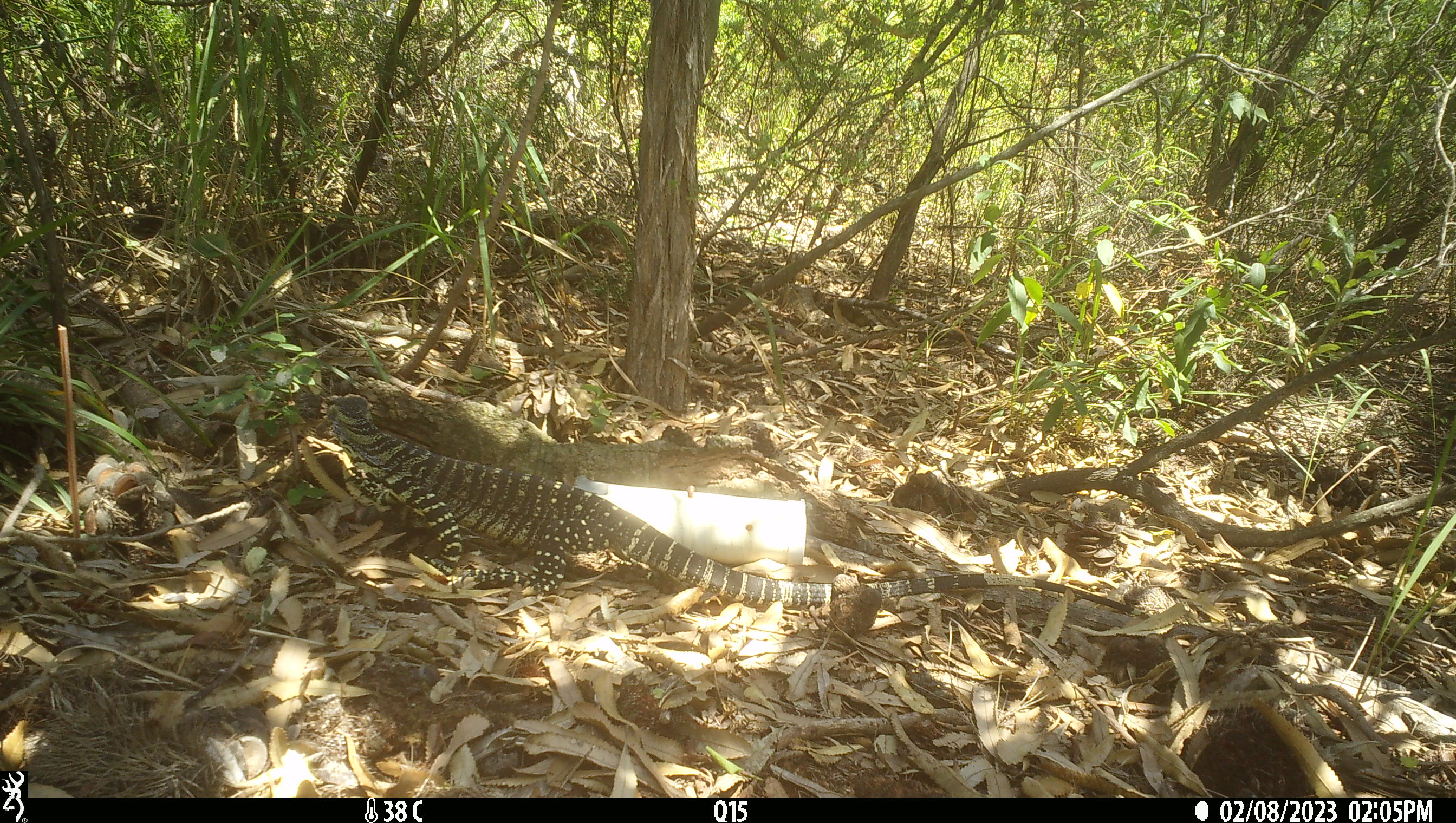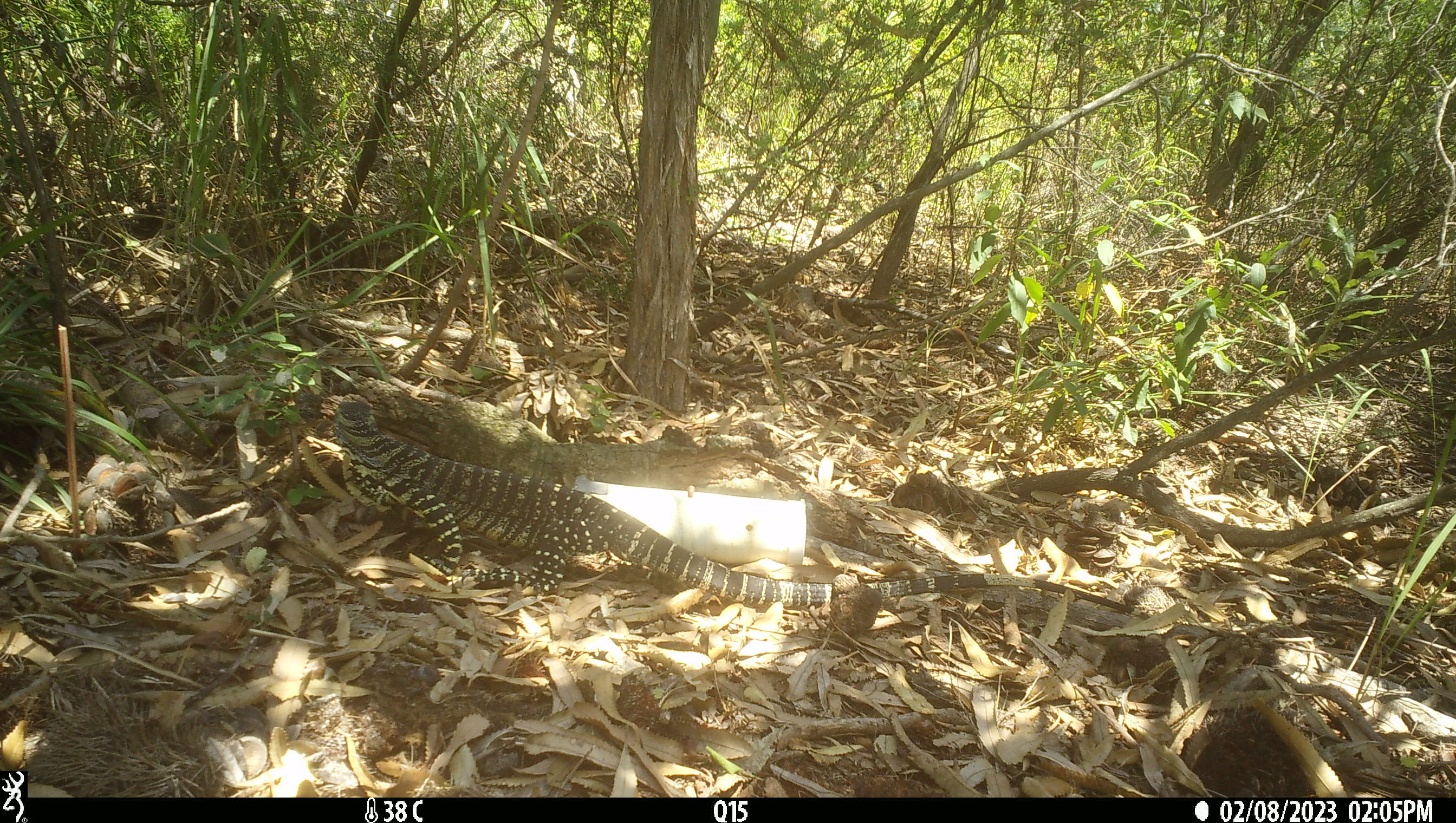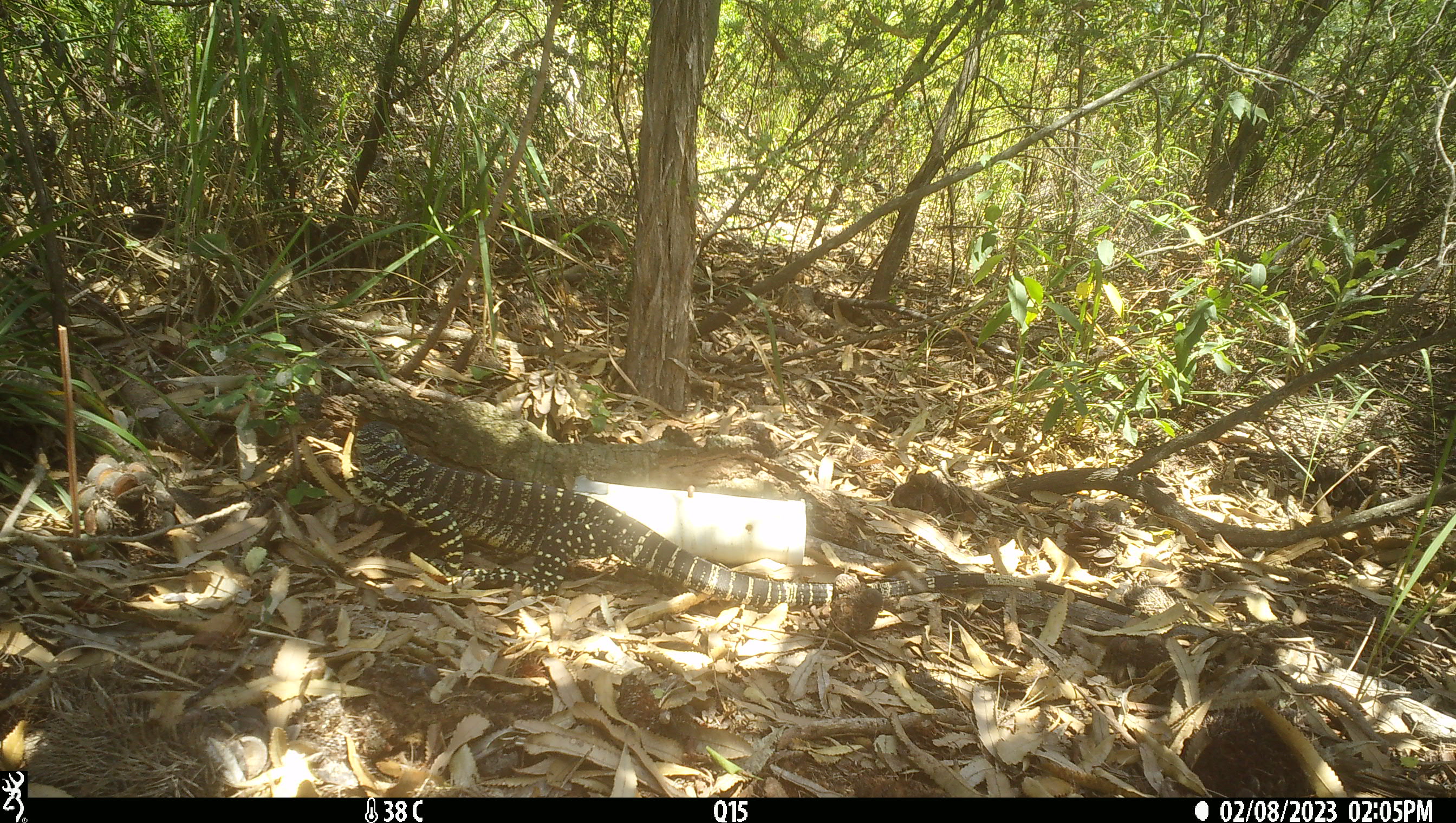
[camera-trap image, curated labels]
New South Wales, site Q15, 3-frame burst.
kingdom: Animalia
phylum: Chordata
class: Reptilia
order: Squamata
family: Varanidae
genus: Varanus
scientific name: Varanus varius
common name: lace monitor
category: goanna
Goanna (lace monitor) (Varanus varius).